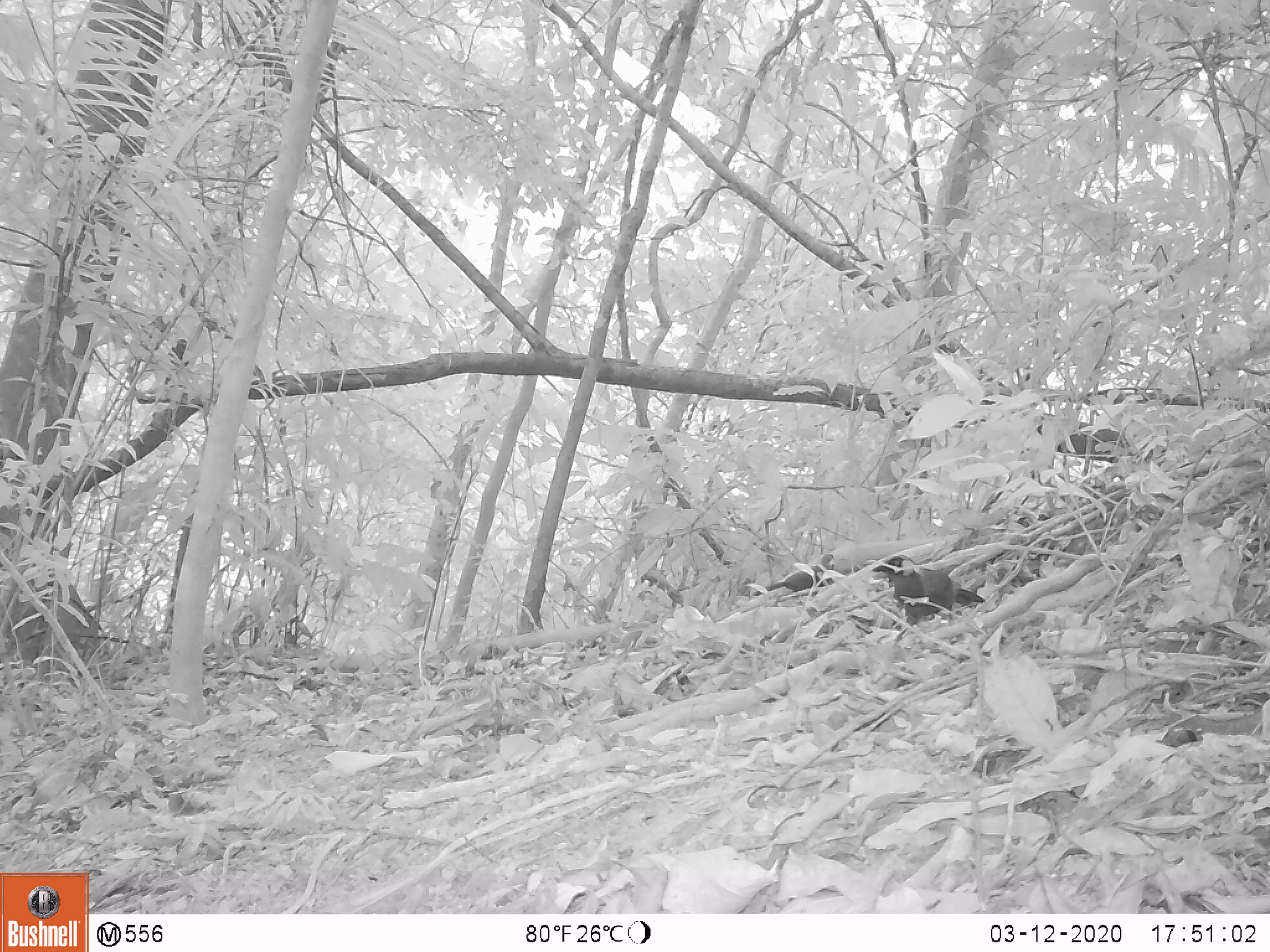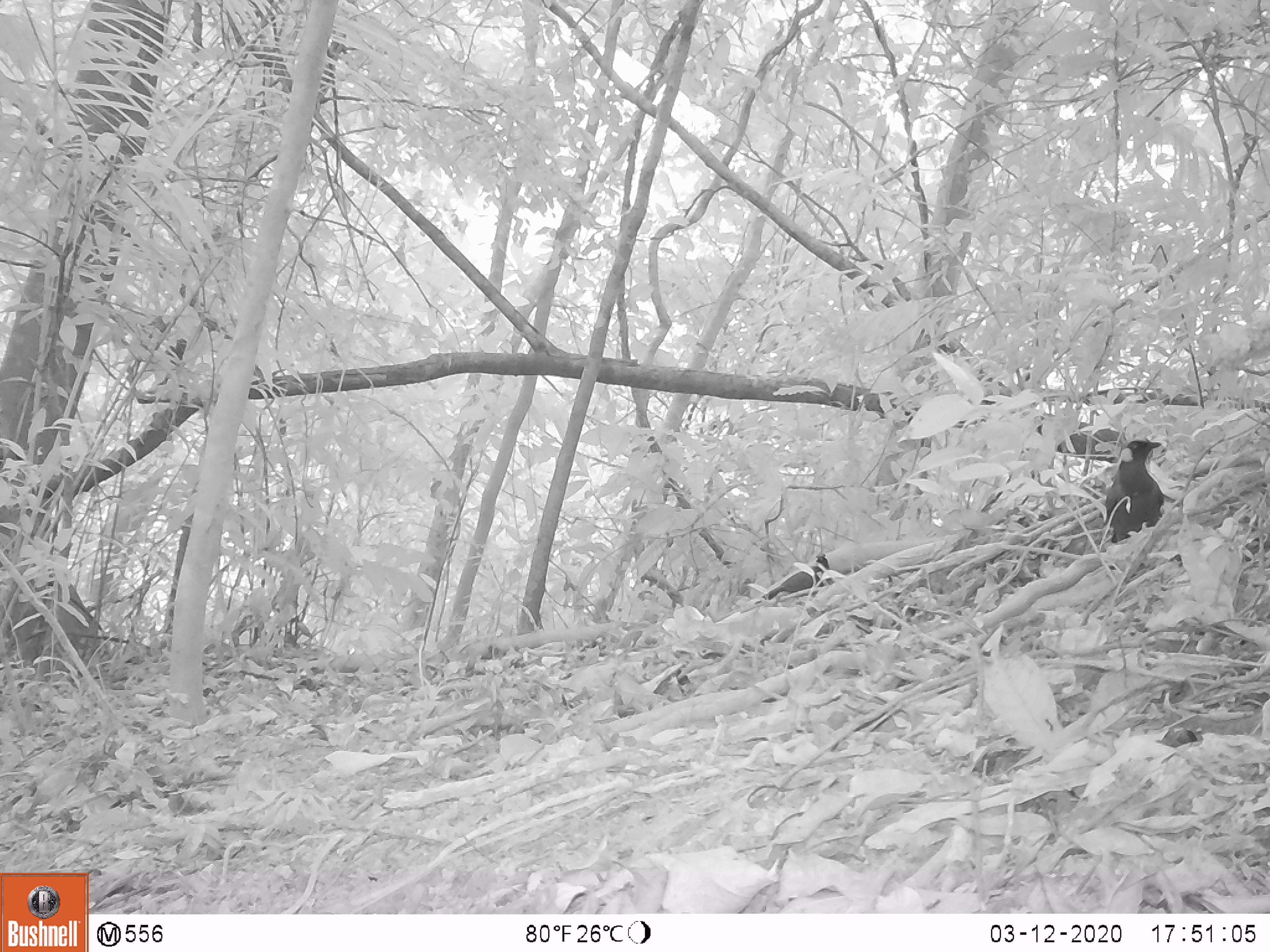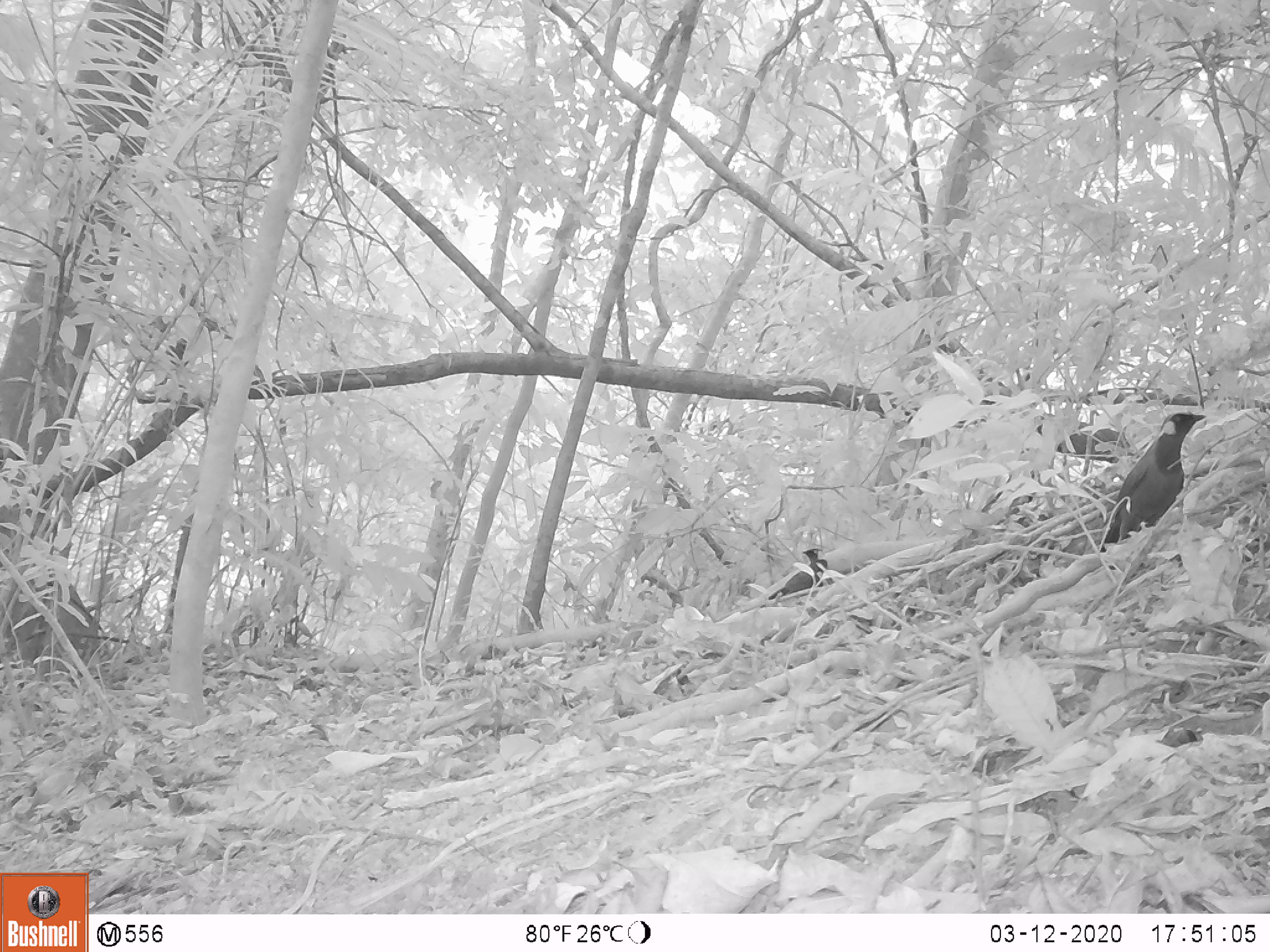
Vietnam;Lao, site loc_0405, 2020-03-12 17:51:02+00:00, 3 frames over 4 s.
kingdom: Animalia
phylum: Chordata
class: Aves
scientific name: Aves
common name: bird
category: unidentified bird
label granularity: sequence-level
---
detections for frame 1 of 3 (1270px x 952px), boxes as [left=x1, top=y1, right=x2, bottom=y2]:
unidentified bird: [left=871, top=554, right=986, bottom=647]; [left=752, top=552, right=835, bottom=596]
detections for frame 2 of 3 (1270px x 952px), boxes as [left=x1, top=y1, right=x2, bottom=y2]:
unidentified bird: [left=1104, top=436, right=1164, bottom=543]; [left=755, top=553, right=831, bottom=605]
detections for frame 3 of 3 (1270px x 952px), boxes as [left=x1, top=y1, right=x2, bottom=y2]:
unidentified bird: [left=1099, top=411, right=1207, bottom=553]; [left=767, top=547, right=828, bottom=601]